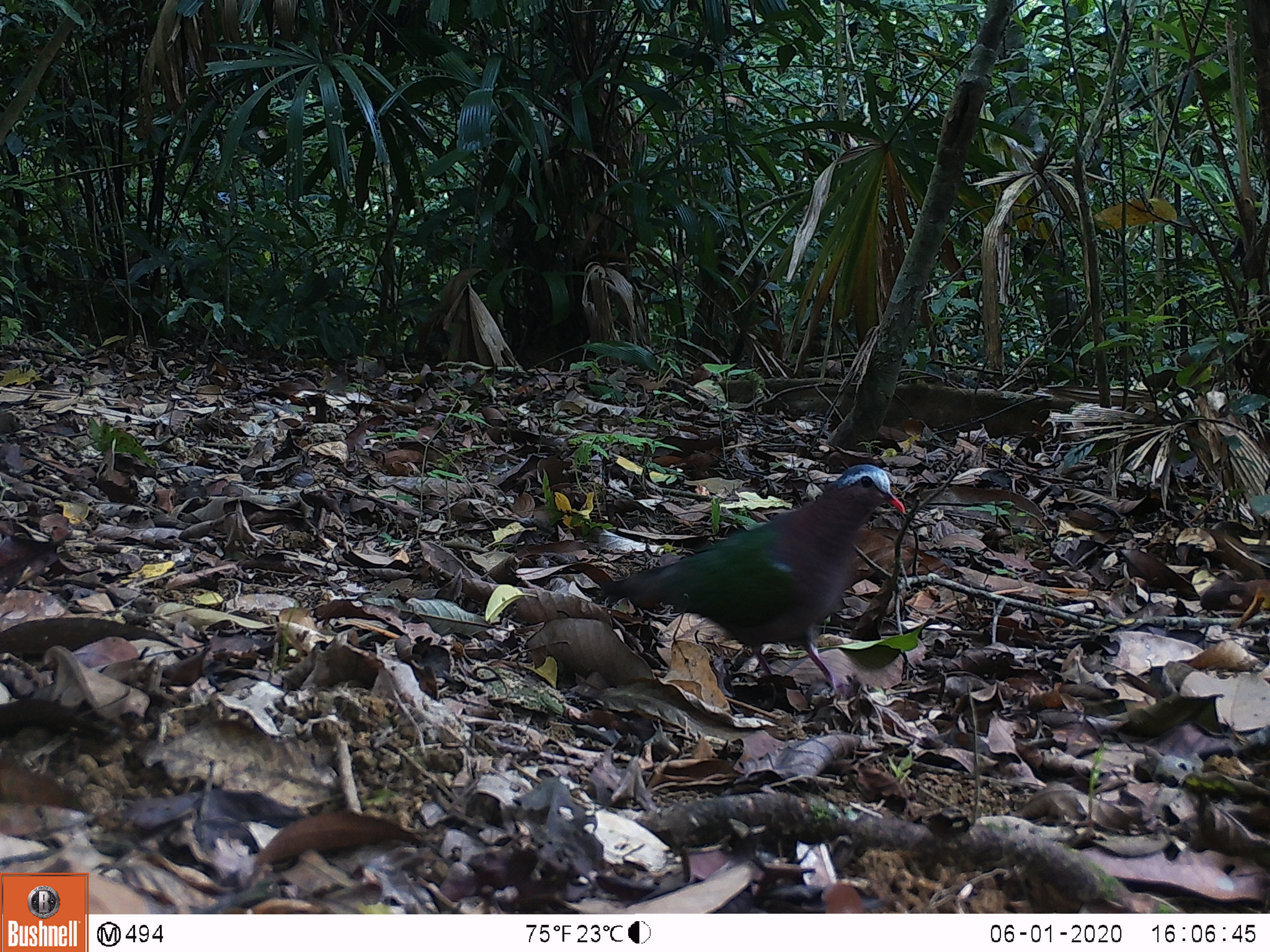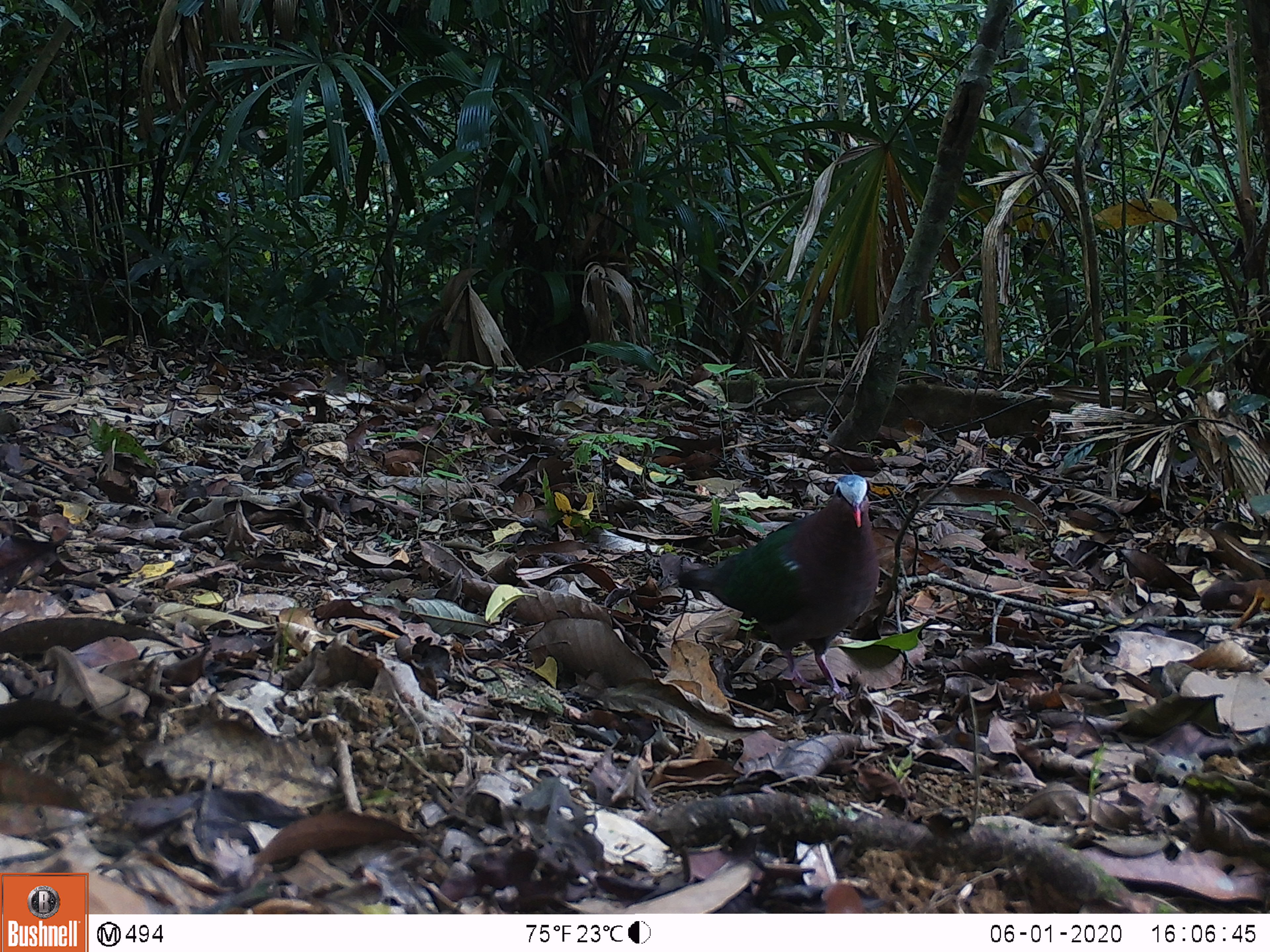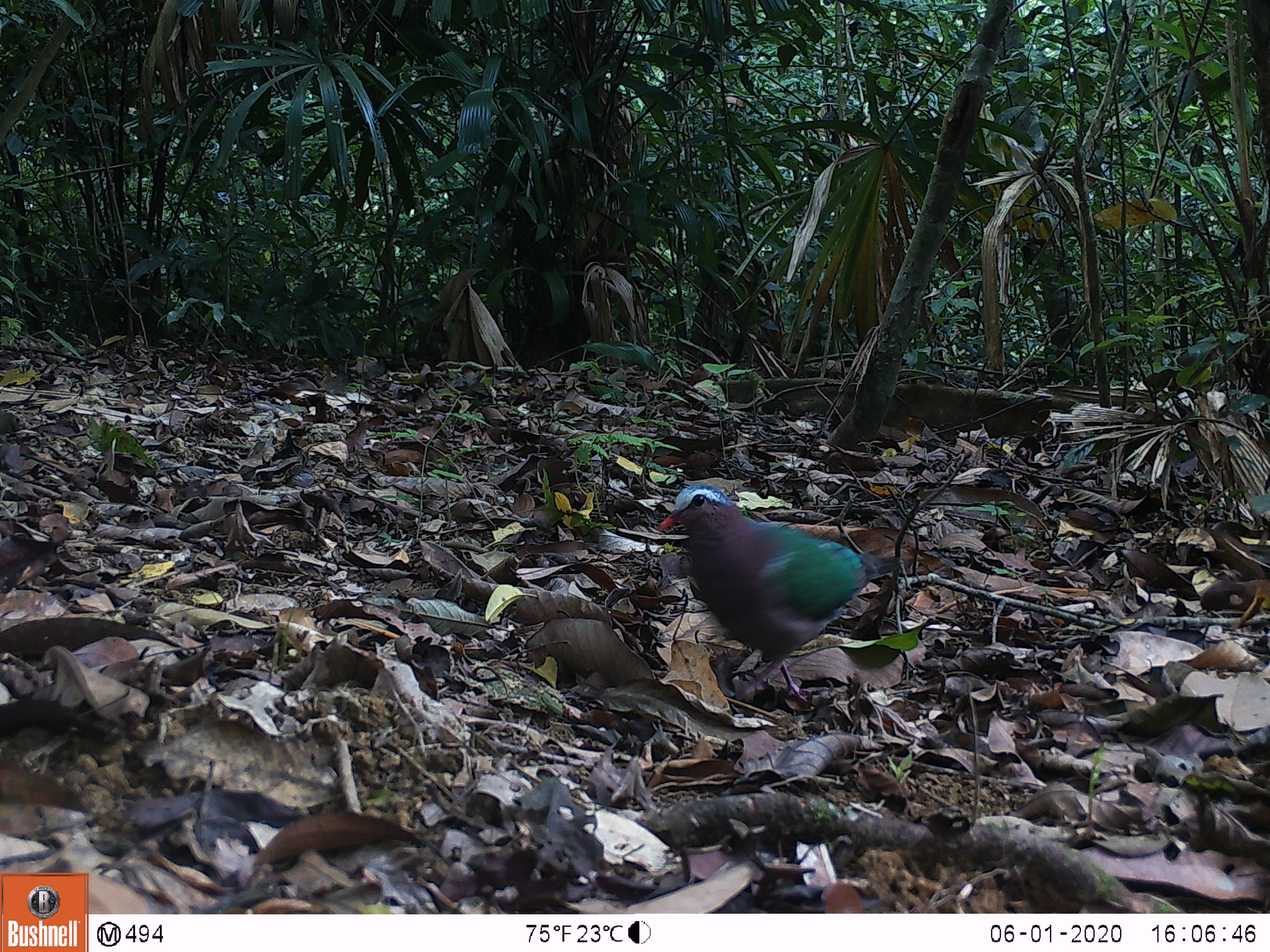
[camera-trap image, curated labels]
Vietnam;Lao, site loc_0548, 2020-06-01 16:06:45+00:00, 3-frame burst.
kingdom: Animalia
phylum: Chordata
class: Aves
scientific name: Aves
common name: bird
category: unidentified bird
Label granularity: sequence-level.